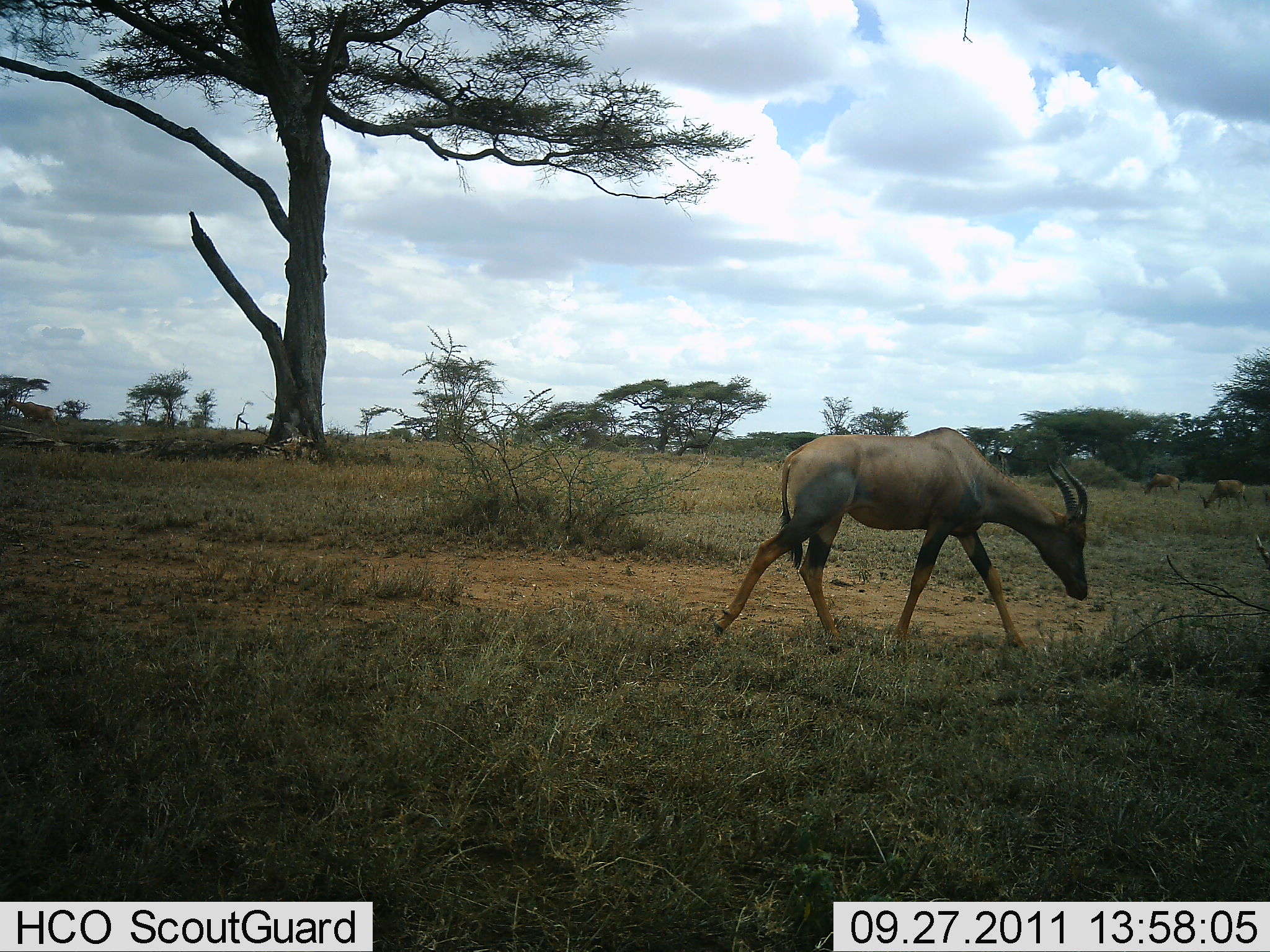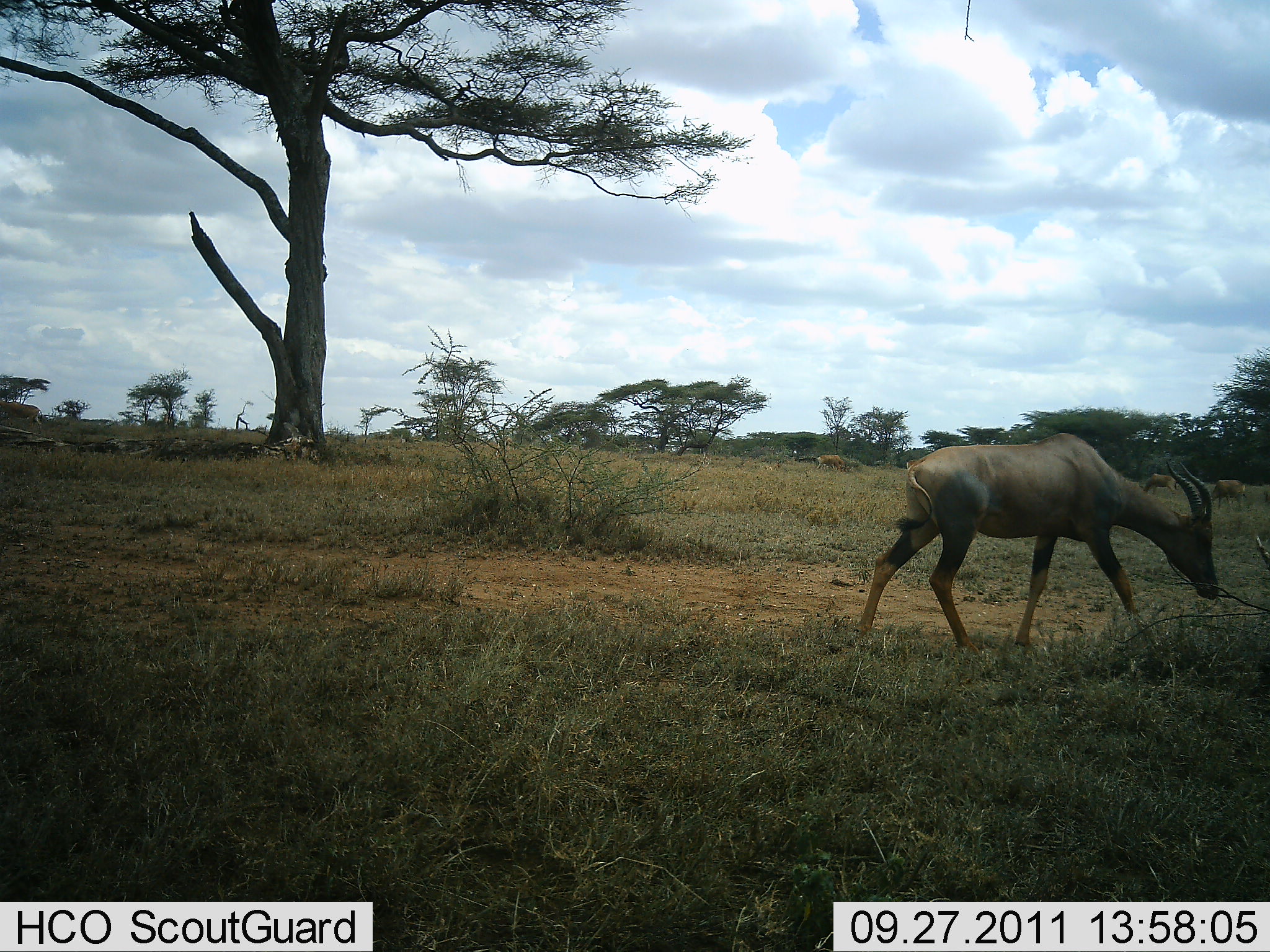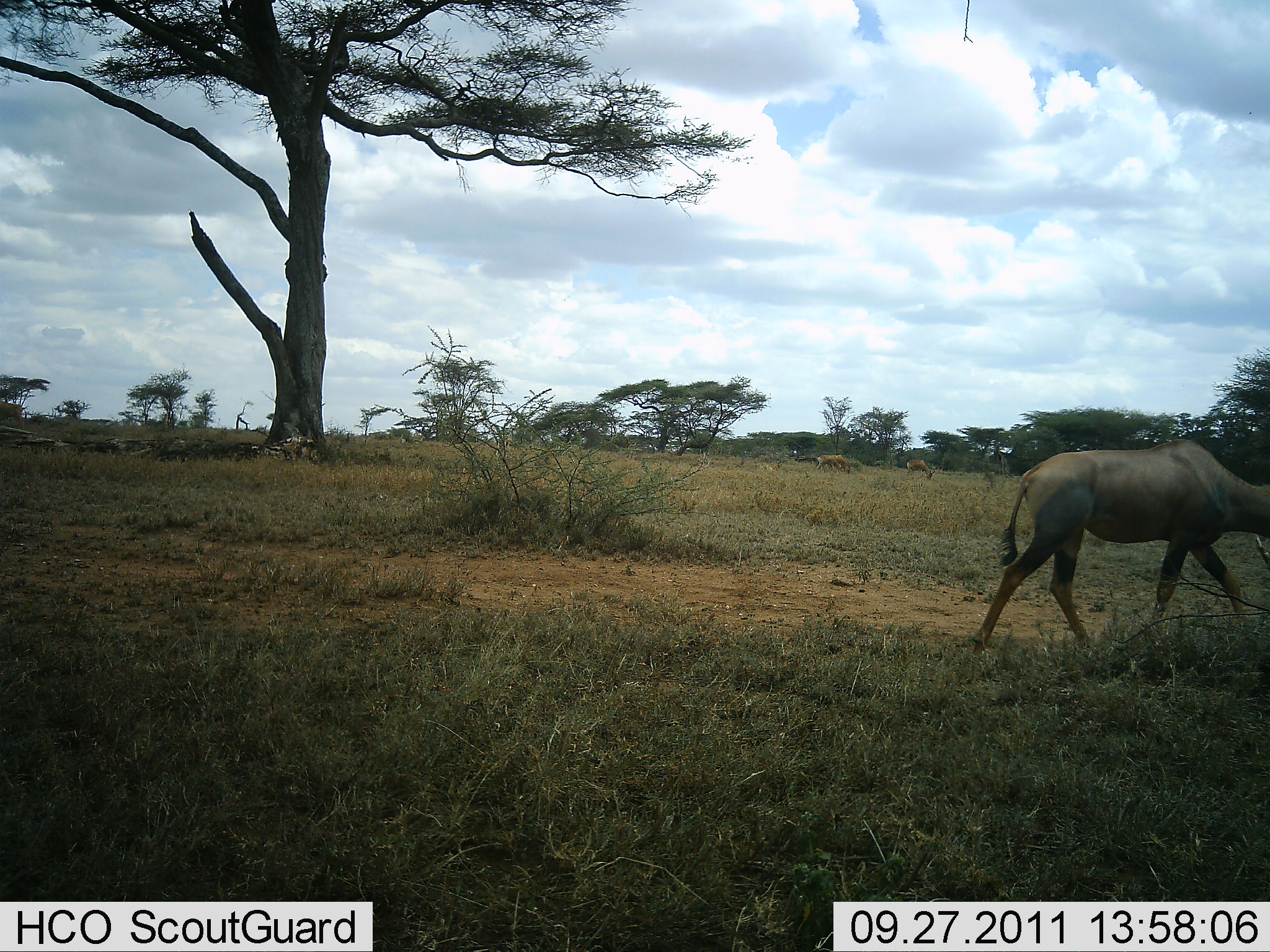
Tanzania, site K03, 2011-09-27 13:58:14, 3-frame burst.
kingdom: Animalia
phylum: Chordata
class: Mammalia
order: Artiodactyla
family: Bovidae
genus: Damaliscus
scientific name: Damaliscus lunatus jimela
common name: topi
Topi (Damaliscus lunatus jimela), count 1. Behavior (volunteer vote fractions): standing 14%, resting 0%, moving 93%, interacting 0%. Young present (vote fraction): 0%. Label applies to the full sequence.